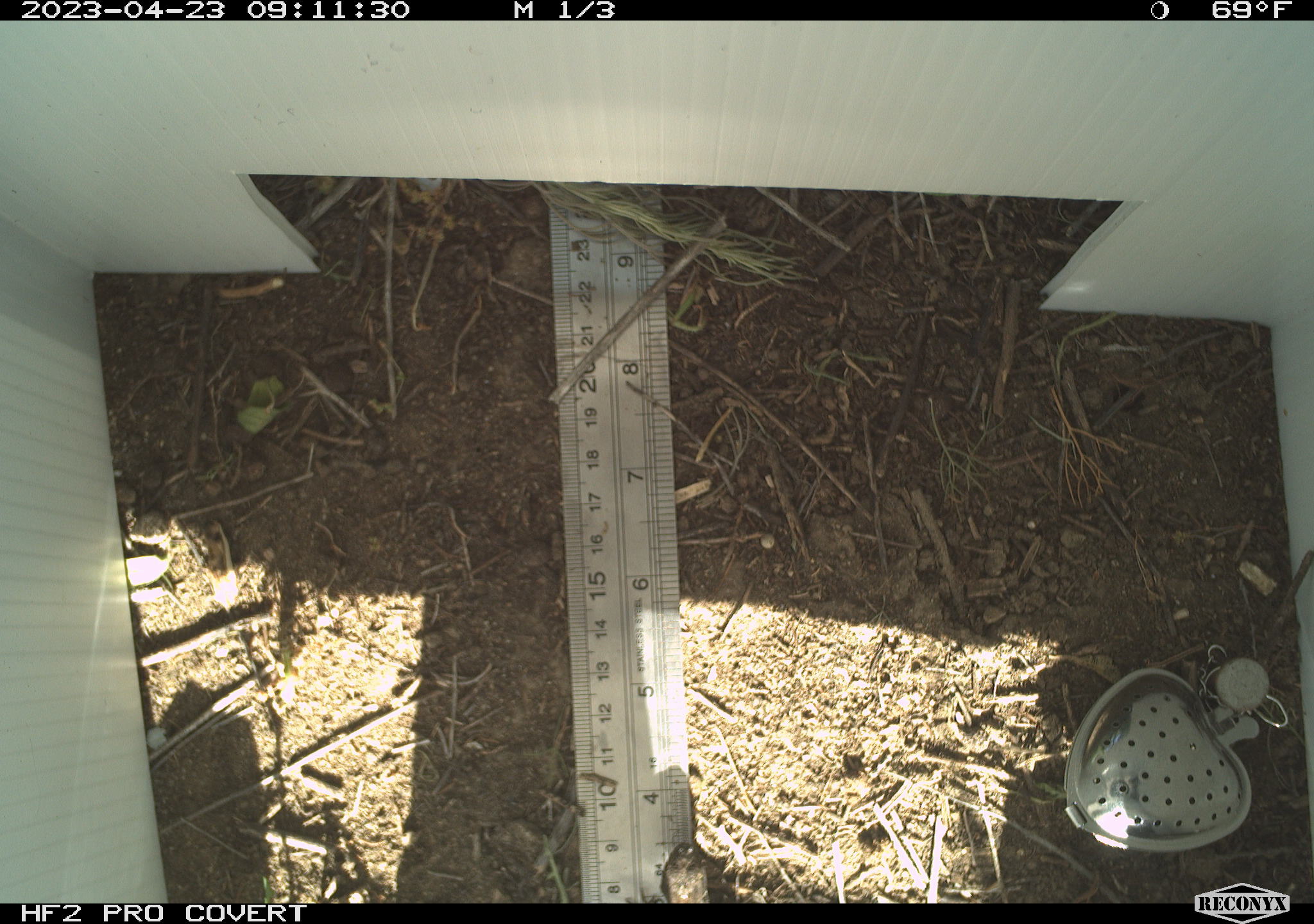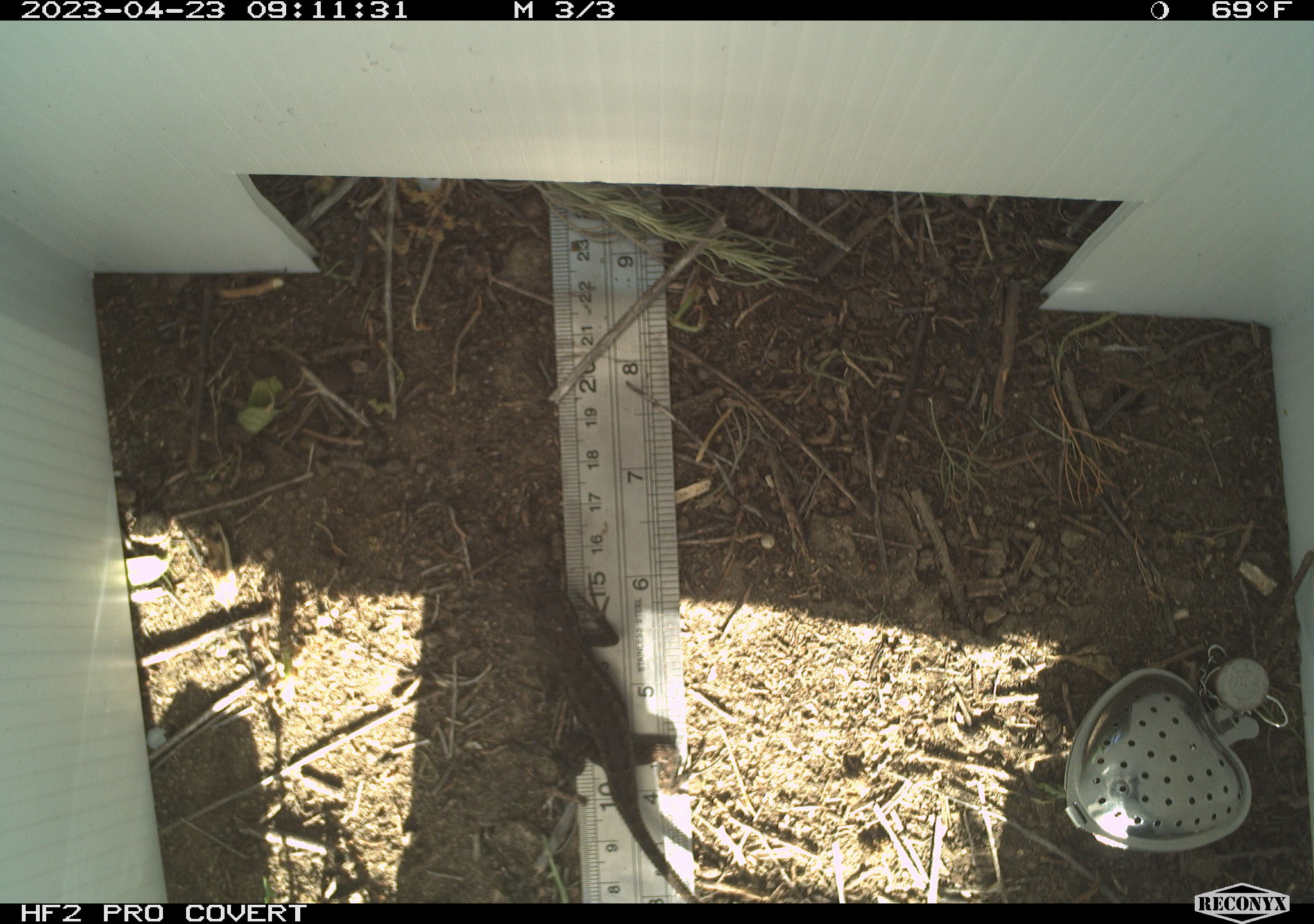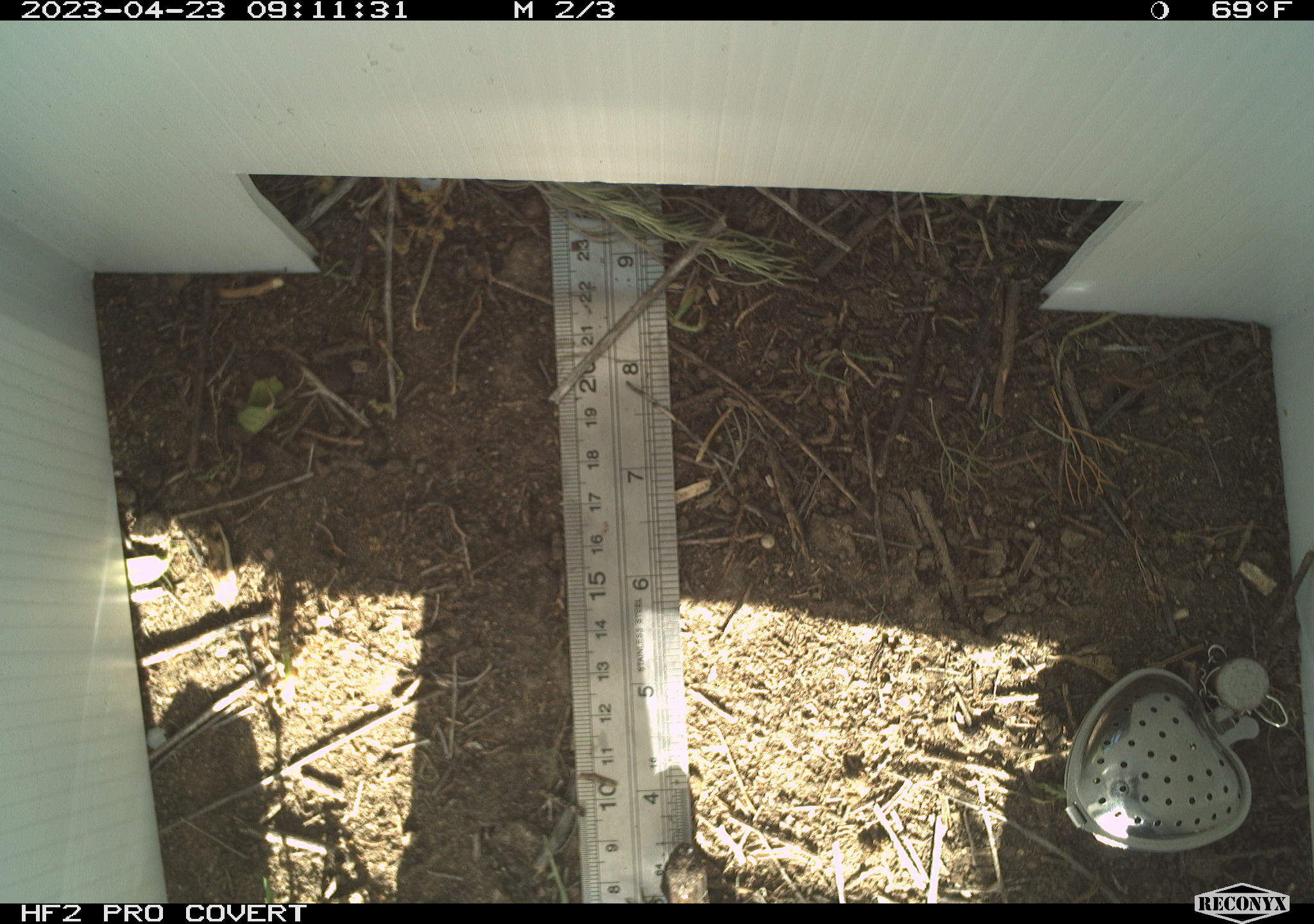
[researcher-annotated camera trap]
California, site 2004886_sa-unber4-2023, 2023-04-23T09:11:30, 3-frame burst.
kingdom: Animalia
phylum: Chordata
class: Reptilia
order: Squamata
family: Phrynosomatidae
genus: Sceloporus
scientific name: Sceloporus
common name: spiny lizards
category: sceloporus species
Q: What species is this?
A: Sceloporus species (spiny lizards) (Sceloporus).